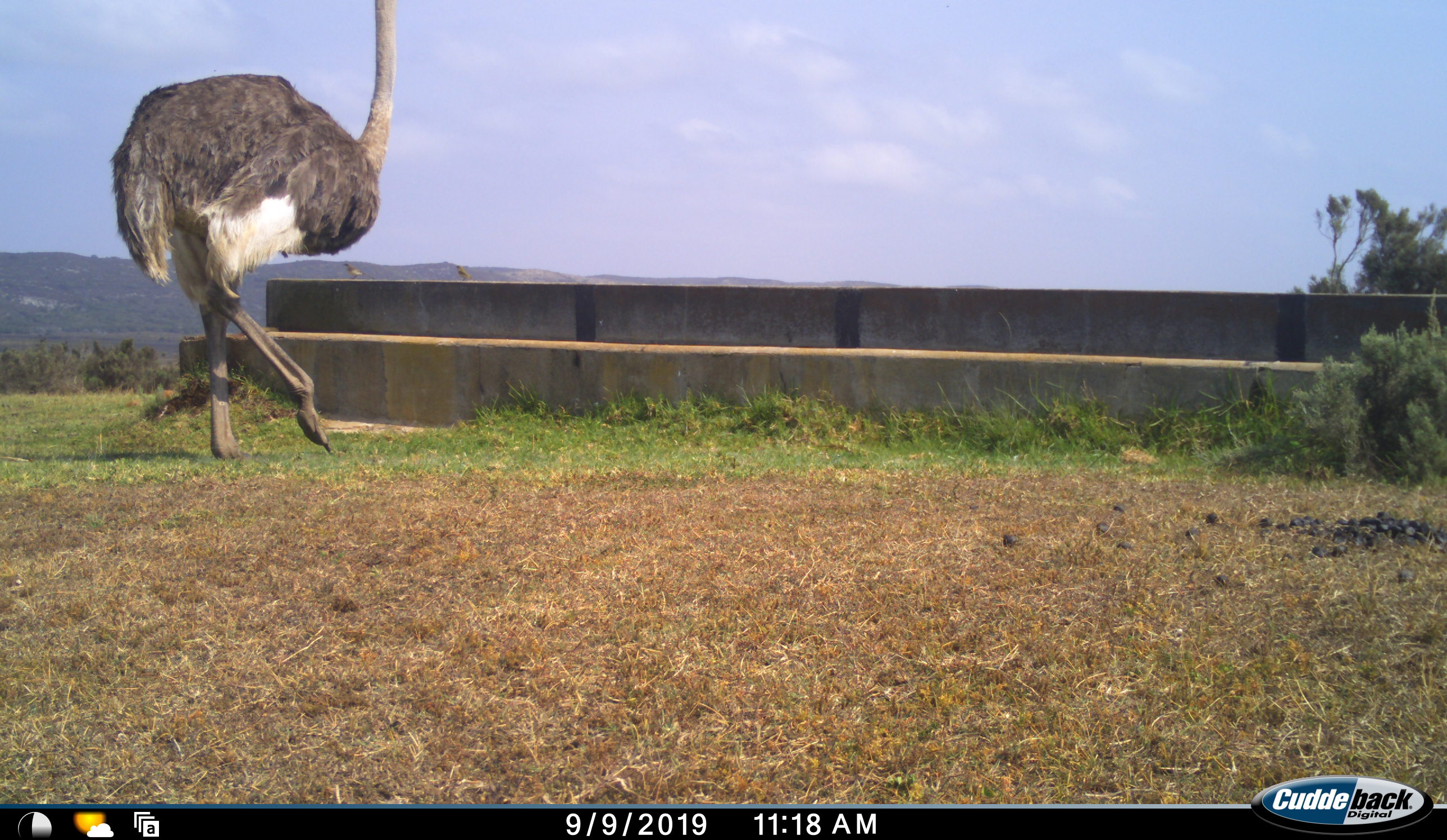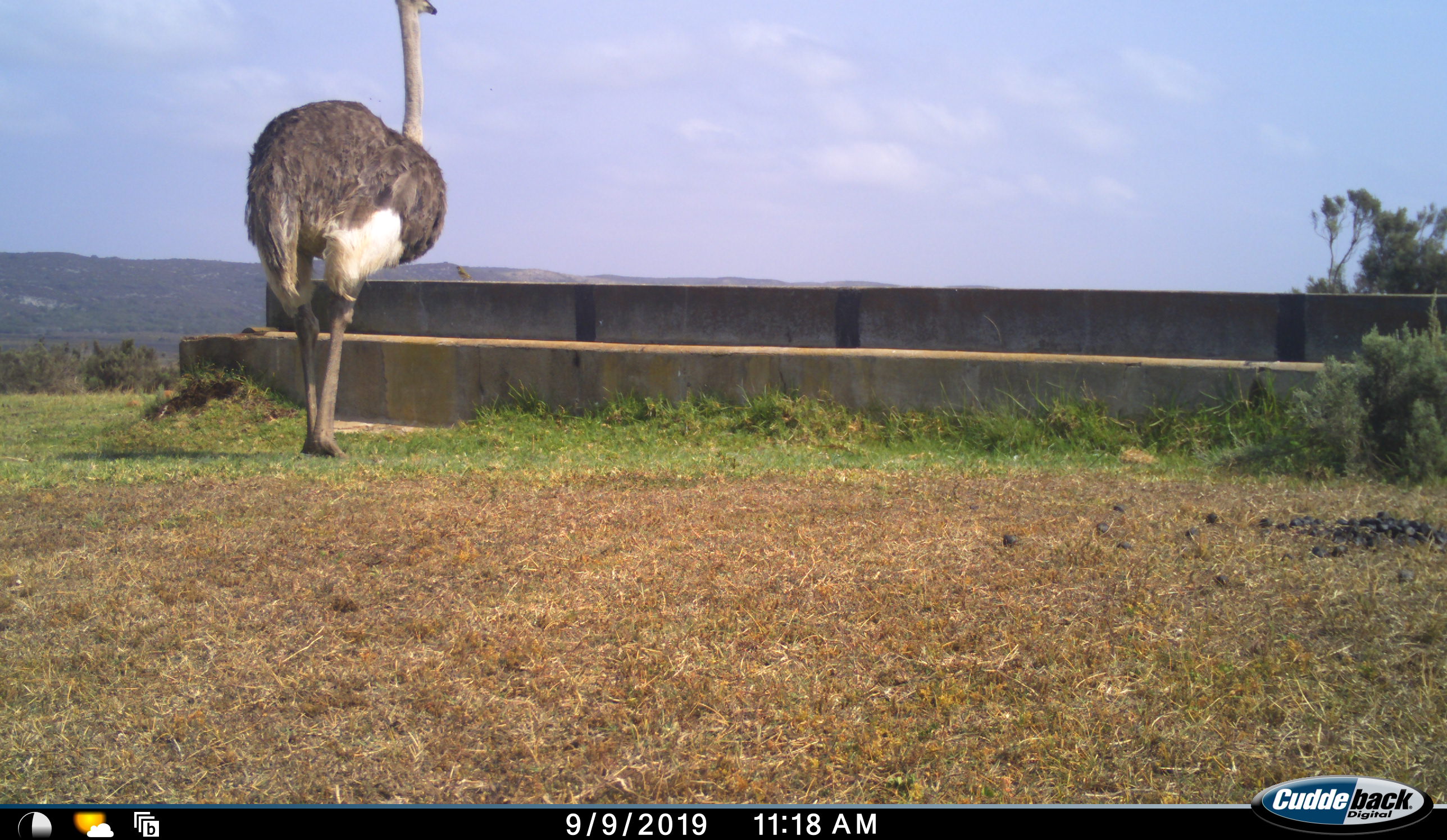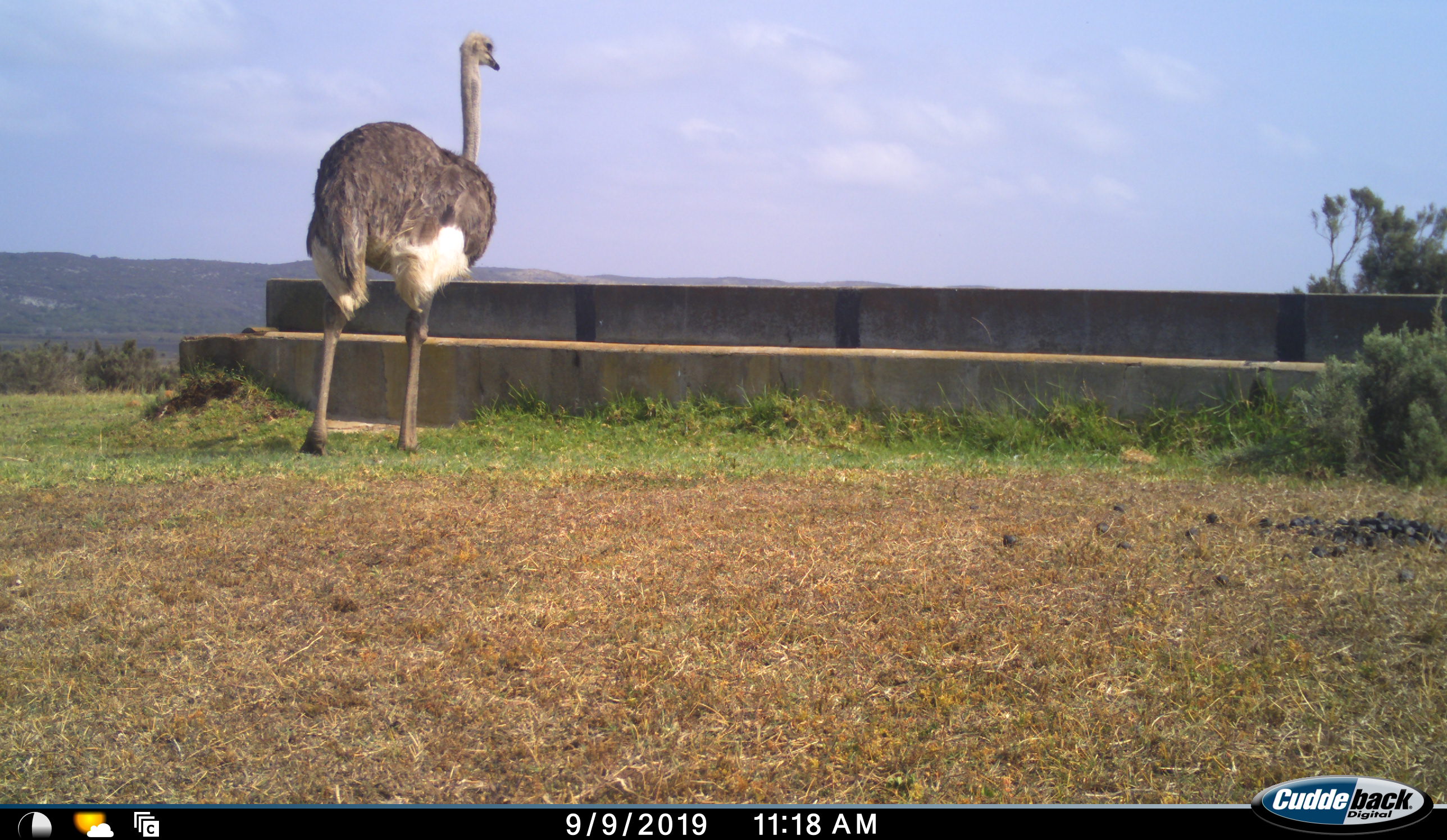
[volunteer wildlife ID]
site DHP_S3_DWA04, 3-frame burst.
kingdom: Animalia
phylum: Chordata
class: Aves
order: Struthioniformes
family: Struthionidae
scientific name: Struthionidae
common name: ostrich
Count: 1.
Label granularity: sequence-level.